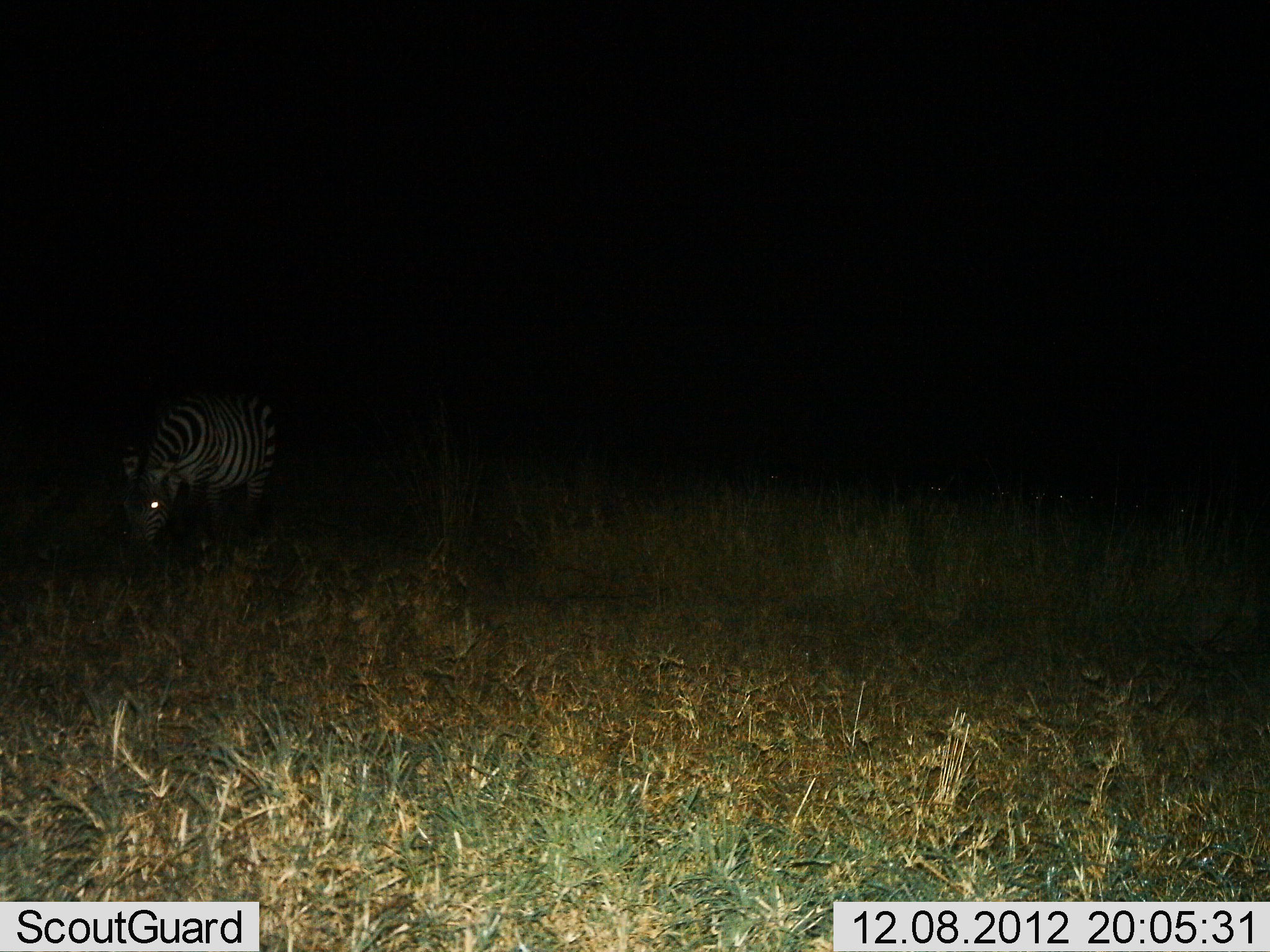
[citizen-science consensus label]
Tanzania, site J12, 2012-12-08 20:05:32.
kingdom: Animalia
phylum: Chordata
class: Mammalia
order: Perissodactyla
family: Equidae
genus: Equus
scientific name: Equus quagga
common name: plains zebra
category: zebra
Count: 1.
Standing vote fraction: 30%.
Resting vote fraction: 0%.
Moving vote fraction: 0%.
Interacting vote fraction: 0%.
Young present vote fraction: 0%.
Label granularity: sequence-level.